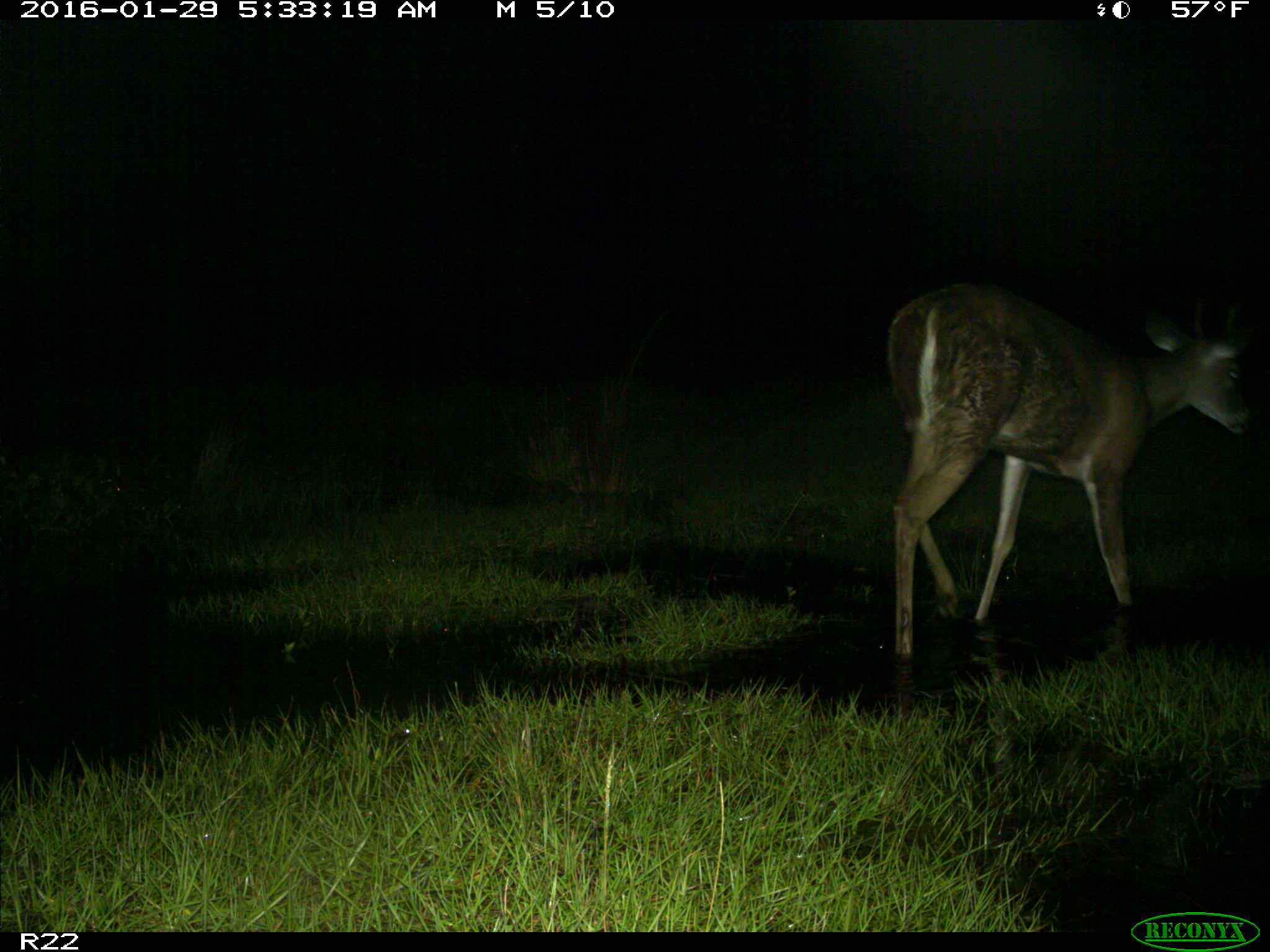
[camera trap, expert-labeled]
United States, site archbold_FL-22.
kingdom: Animalia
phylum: Chordata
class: Mammalia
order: Artiodactyla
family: Cervidae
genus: Odocoileus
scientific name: Odocoileus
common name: deer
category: unidentified deer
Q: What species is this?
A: Unidentified deer (deer) (Odocoileus).